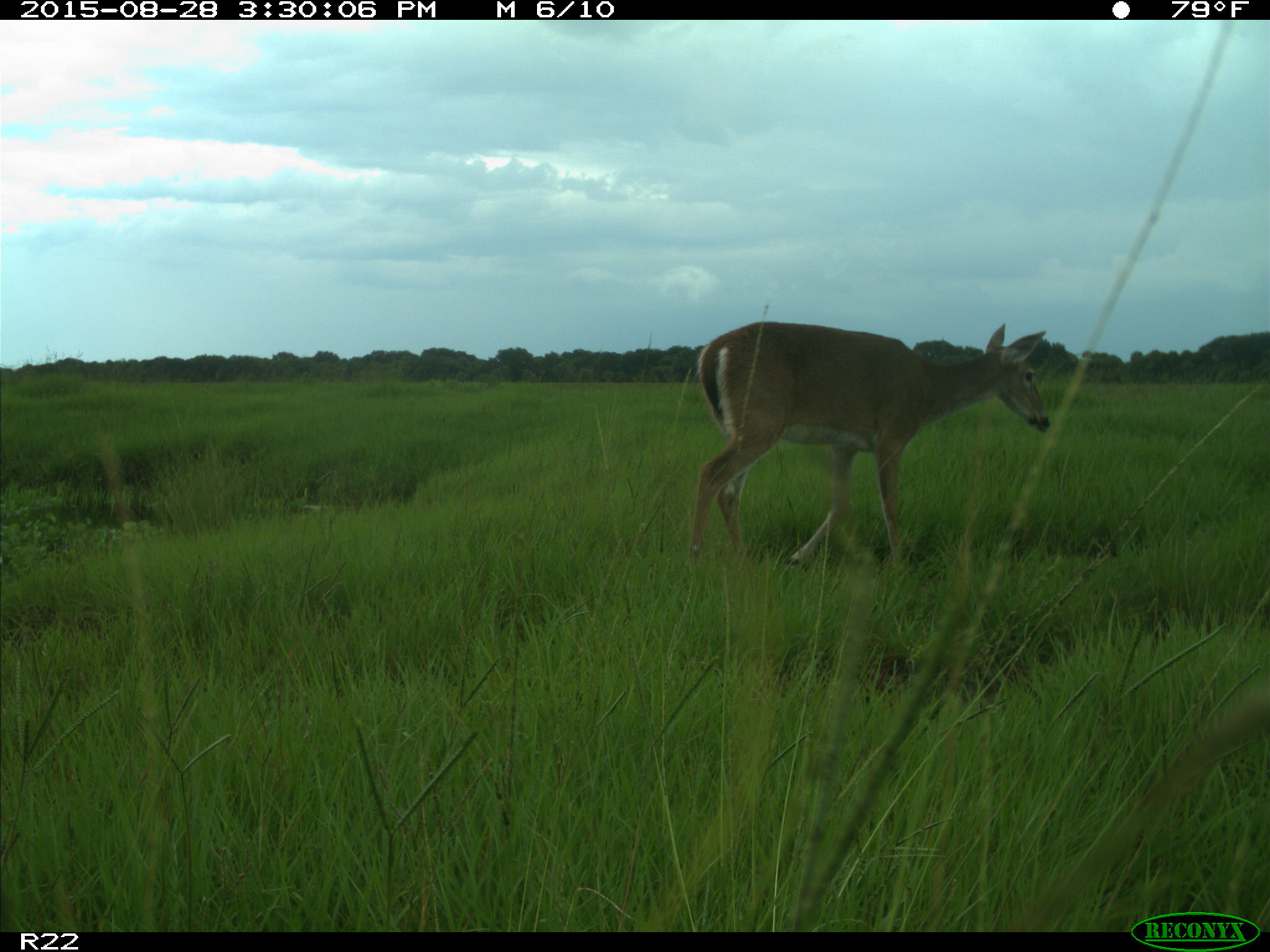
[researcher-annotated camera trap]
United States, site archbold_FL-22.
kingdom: Animalia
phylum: Chordata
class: Mammalia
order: Artiodactyla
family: Cervidae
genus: Odocoileus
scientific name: Odocoileus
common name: deer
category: unidentified deer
Unidentified deer (deer) (Odocoileus).